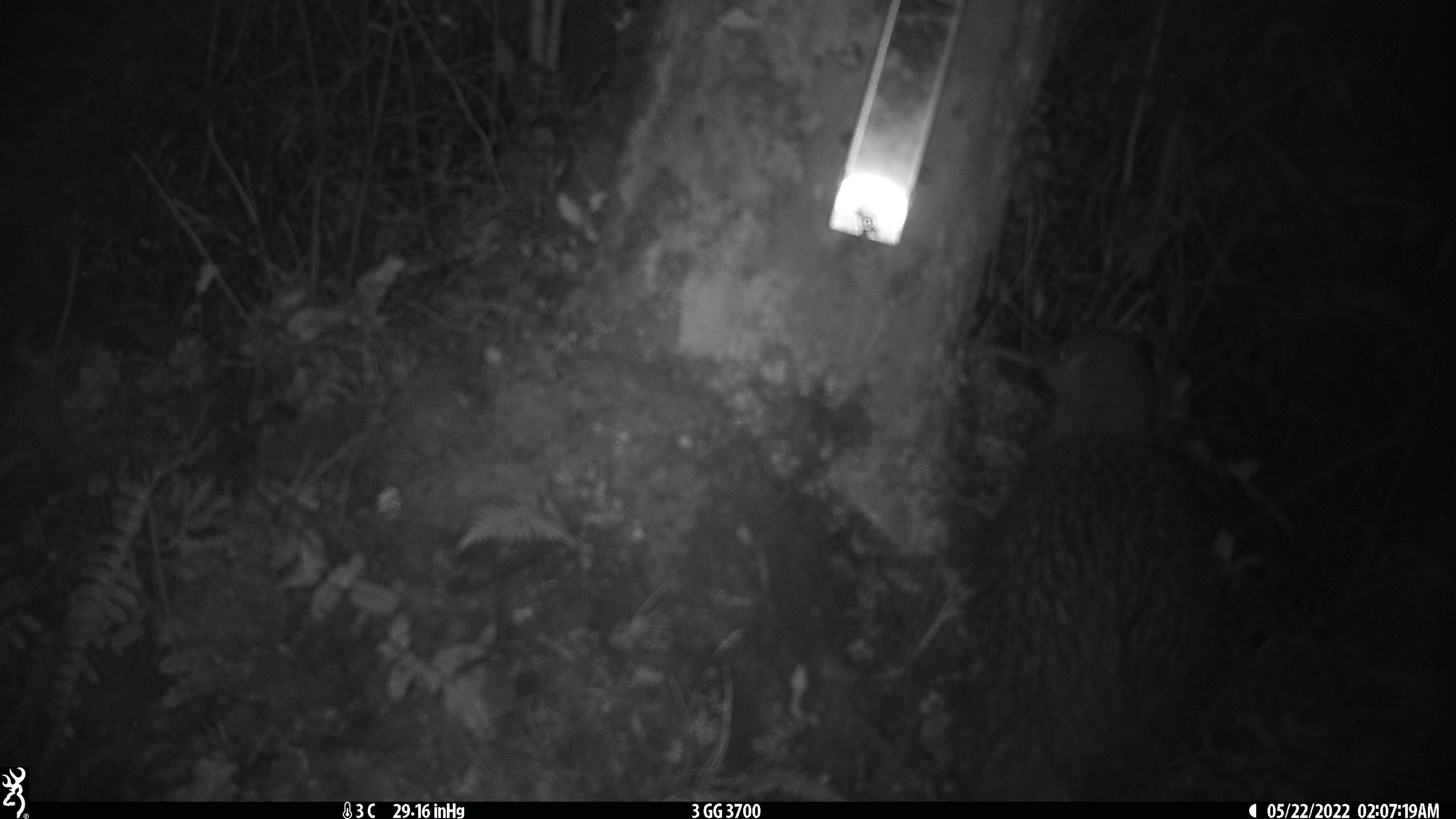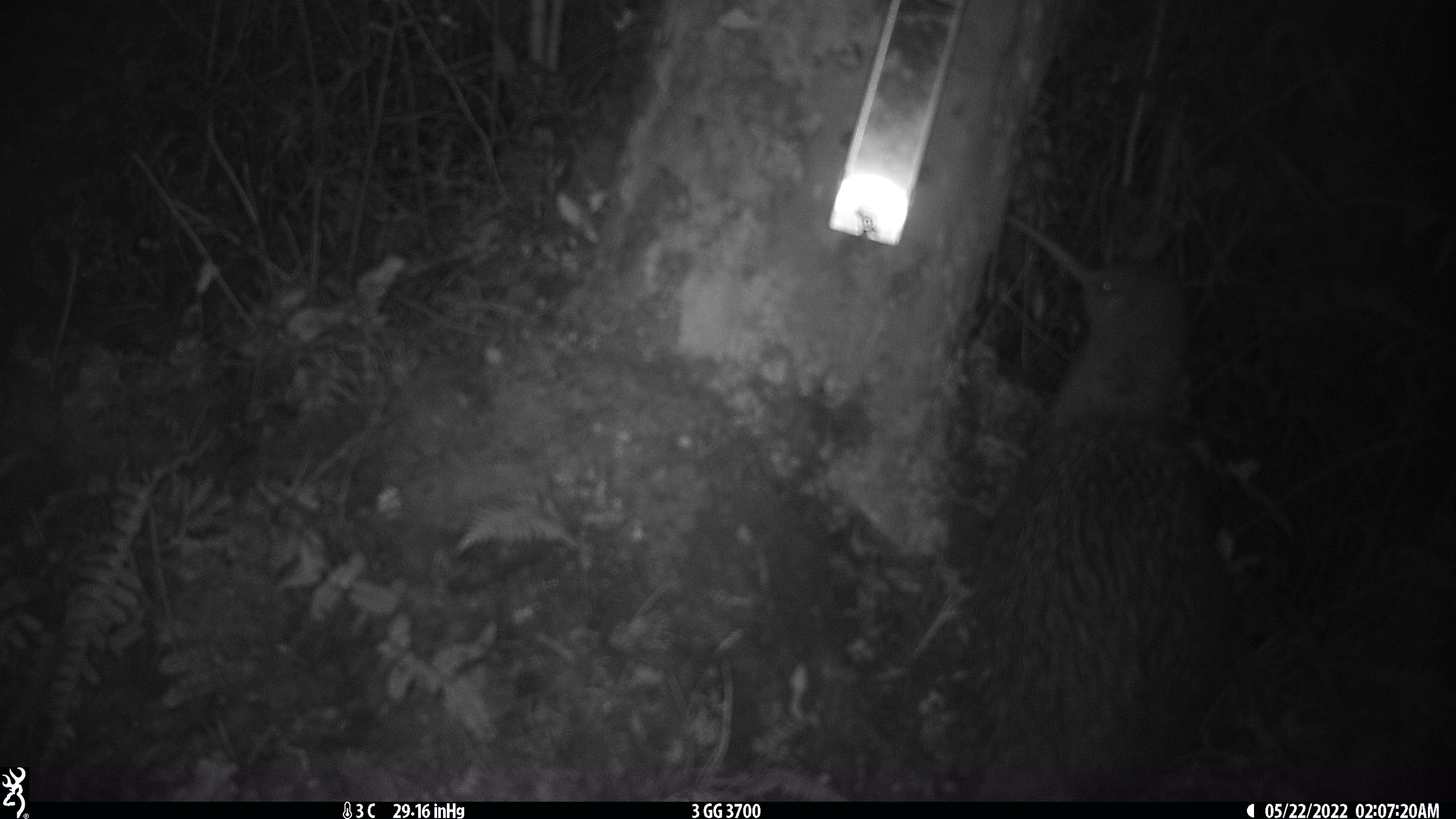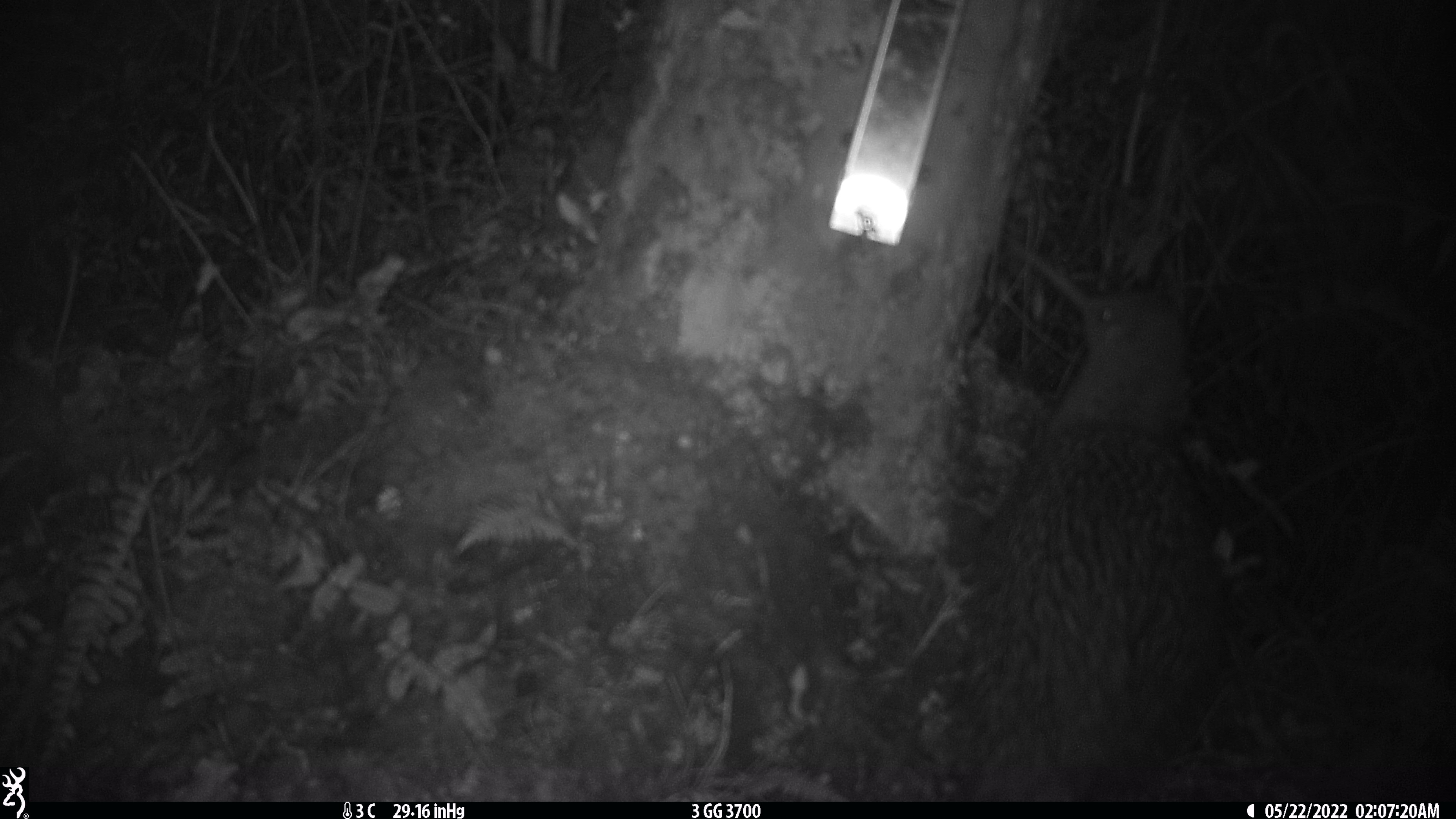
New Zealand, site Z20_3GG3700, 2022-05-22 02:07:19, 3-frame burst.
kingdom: Animalia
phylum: Chordata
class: Aves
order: Apterygiformes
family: Apterygidae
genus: Apteryx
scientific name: Apteryx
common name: kiwi